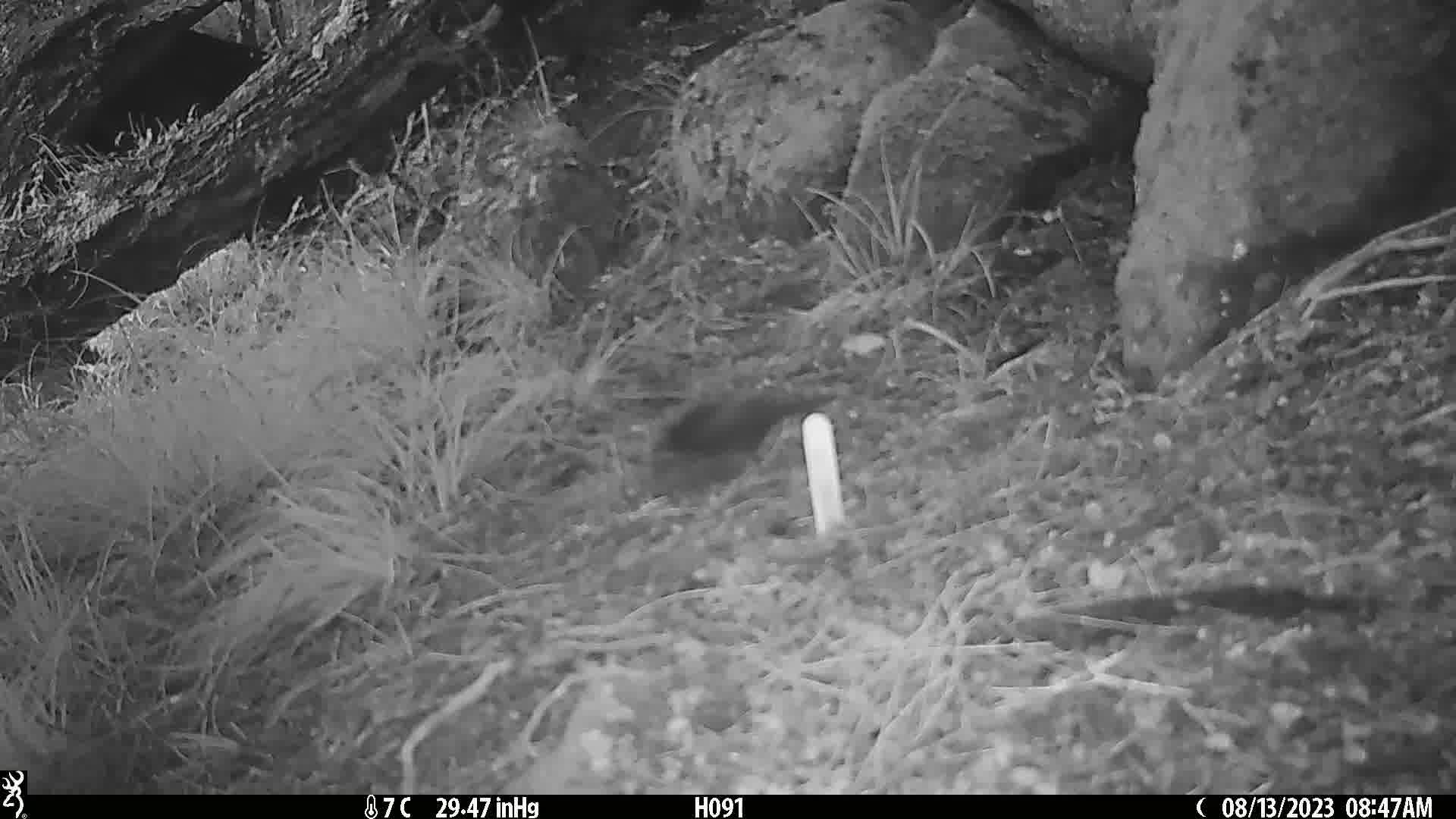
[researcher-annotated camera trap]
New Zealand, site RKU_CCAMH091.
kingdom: Animalia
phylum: Chordata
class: Aves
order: Passeriformes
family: Turdidae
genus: Turdus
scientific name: Turdus merula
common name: eurasian blackbird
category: blackbird